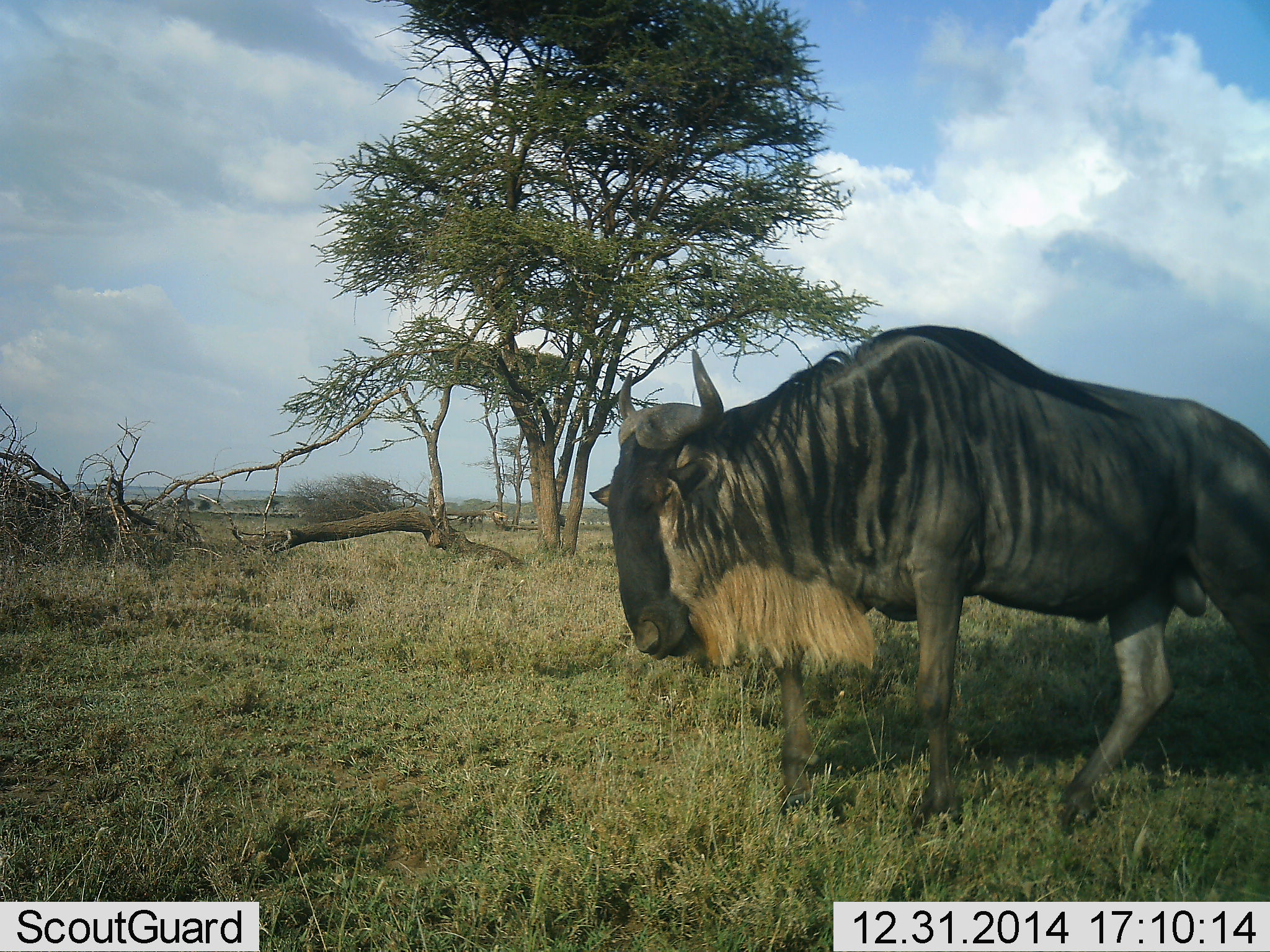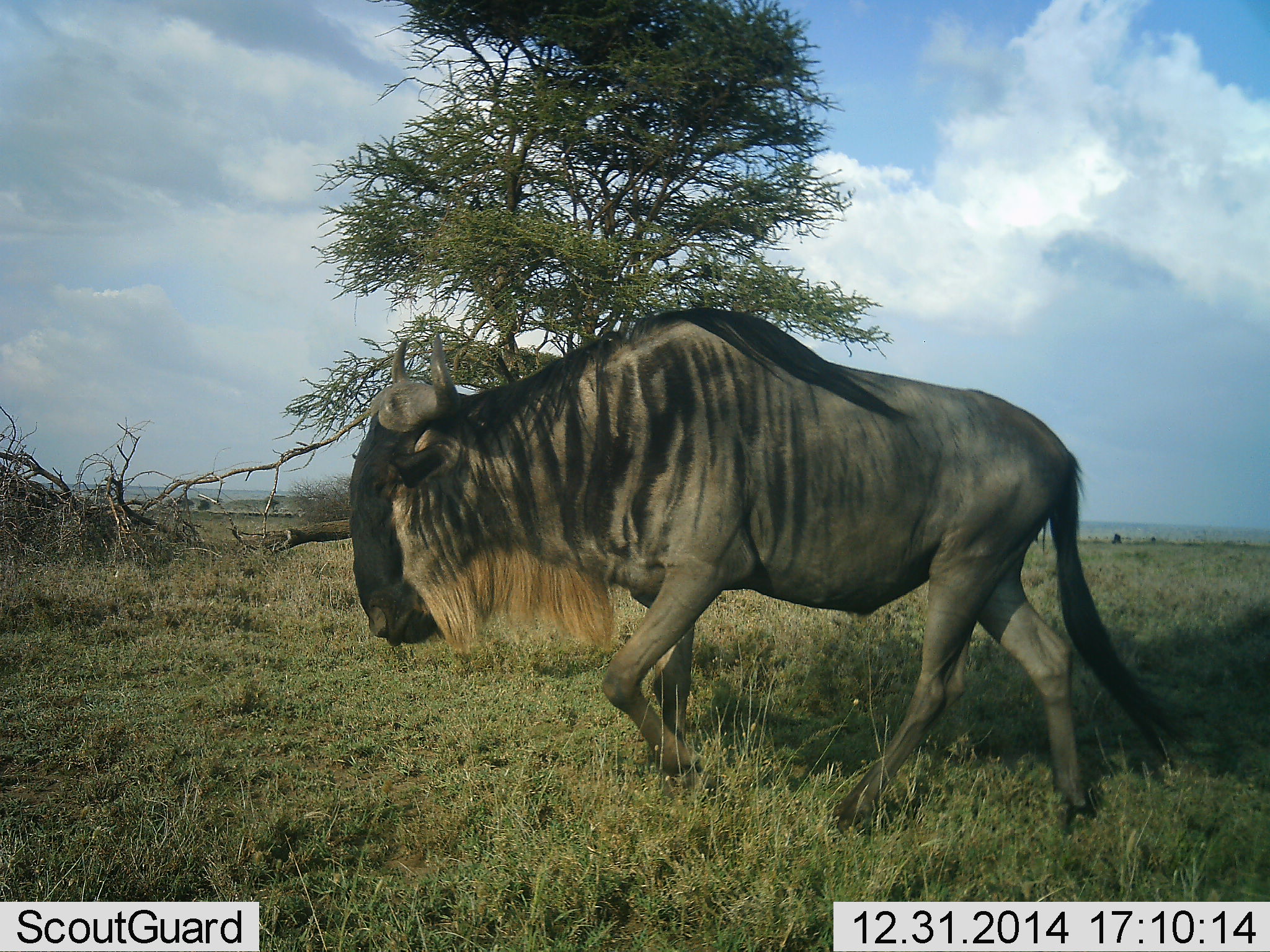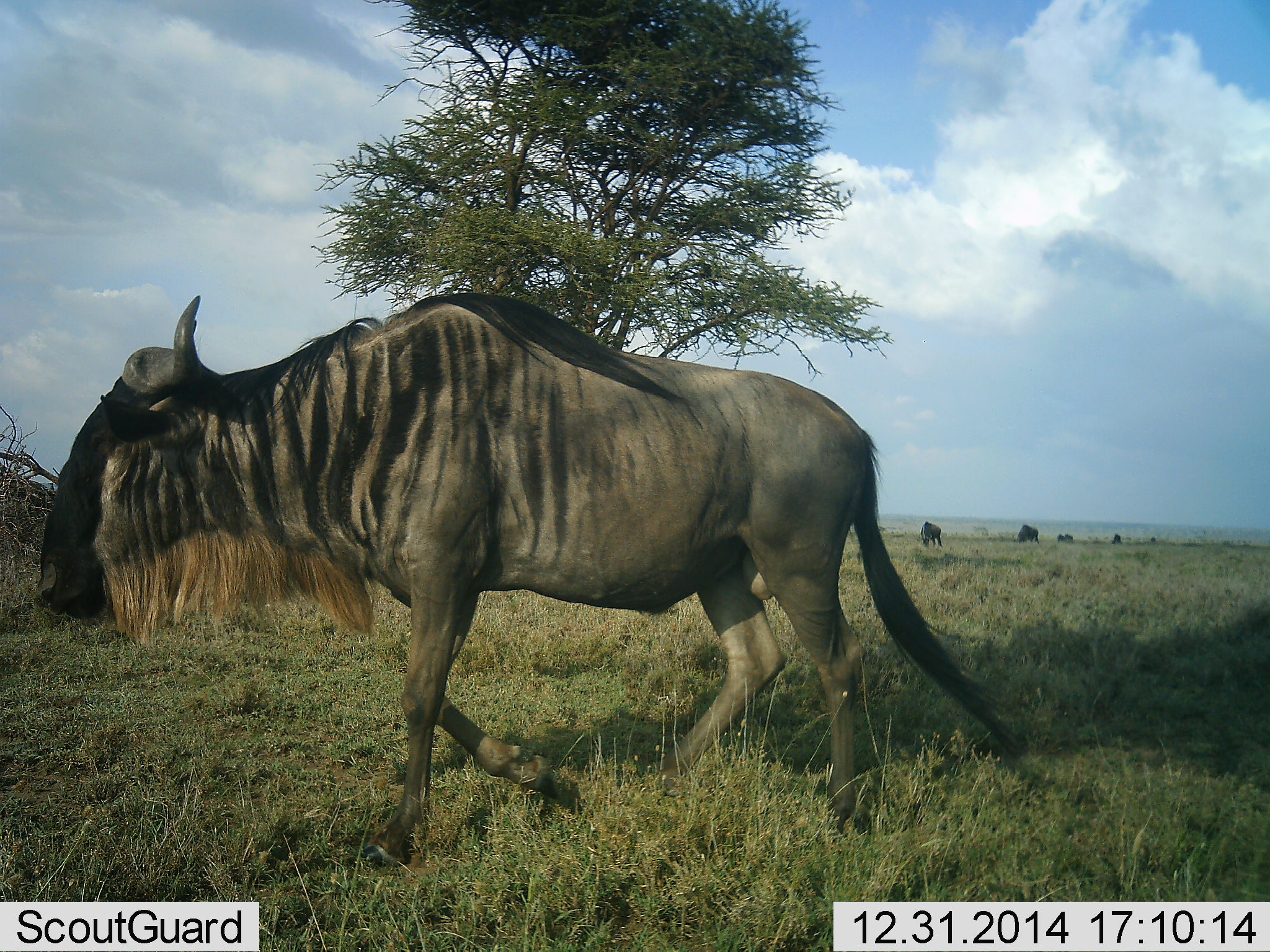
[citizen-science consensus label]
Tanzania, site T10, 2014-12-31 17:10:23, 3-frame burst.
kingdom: Animalia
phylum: Chordata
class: Mammalia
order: Artiodactyla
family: Bovidae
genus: Connochaetes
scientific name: Connochaetes taurinus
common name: blue wildebeest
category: wildebeest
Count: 3.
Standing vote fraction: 40%.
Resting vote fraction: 0%.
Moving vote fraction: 90%.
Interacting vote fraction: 0%.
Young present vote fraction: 0%.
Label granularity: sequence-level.